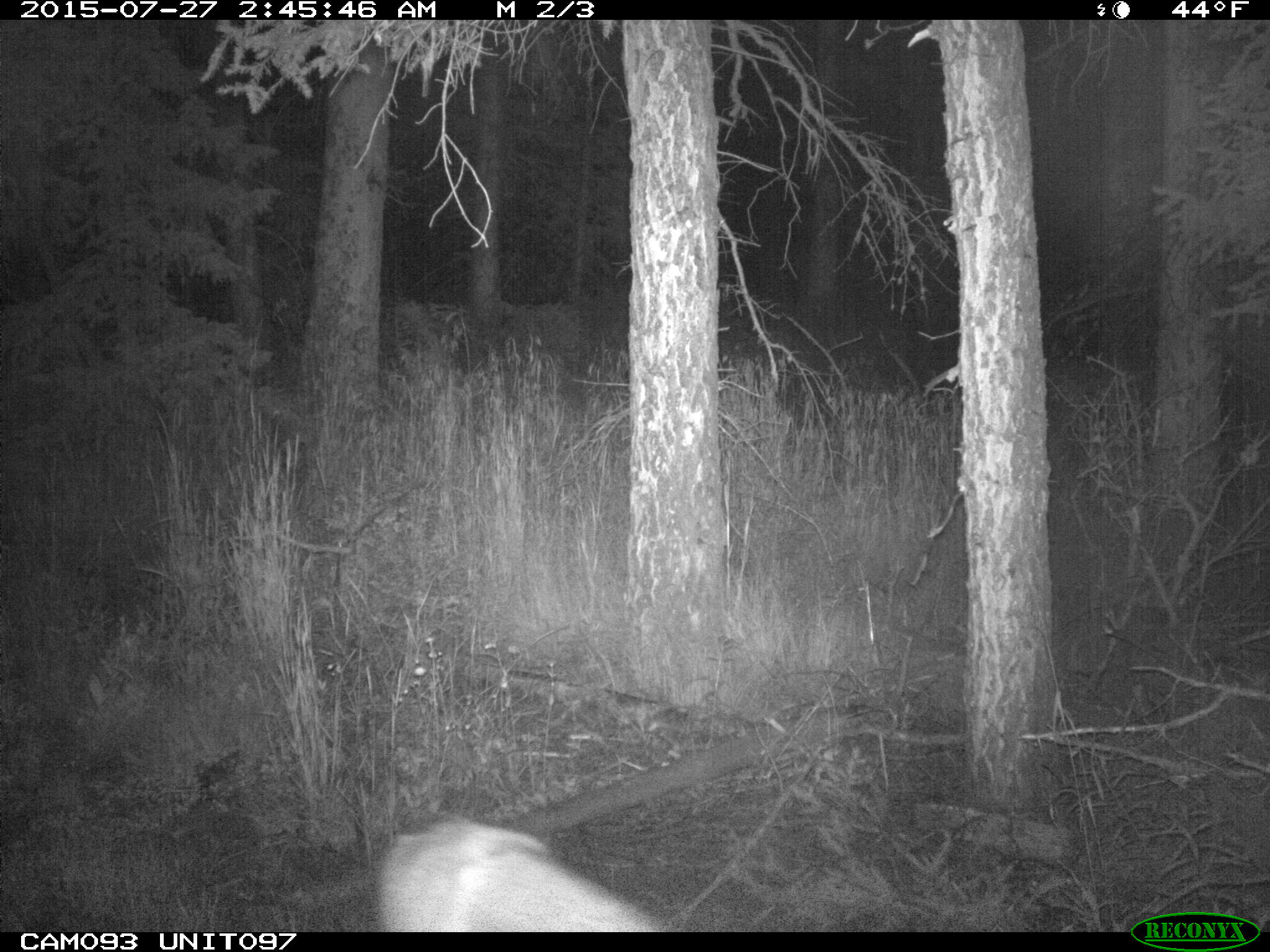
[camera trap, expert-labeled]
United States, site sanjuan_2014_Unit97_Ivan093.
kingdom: Animalia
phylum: Chordata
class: Mammalia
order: Artiodactyla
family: Cervidae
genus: Odocoileus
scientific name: Odocoileus hemionus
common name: mule deer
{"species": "Odocoileus hemionus (mule deer)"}